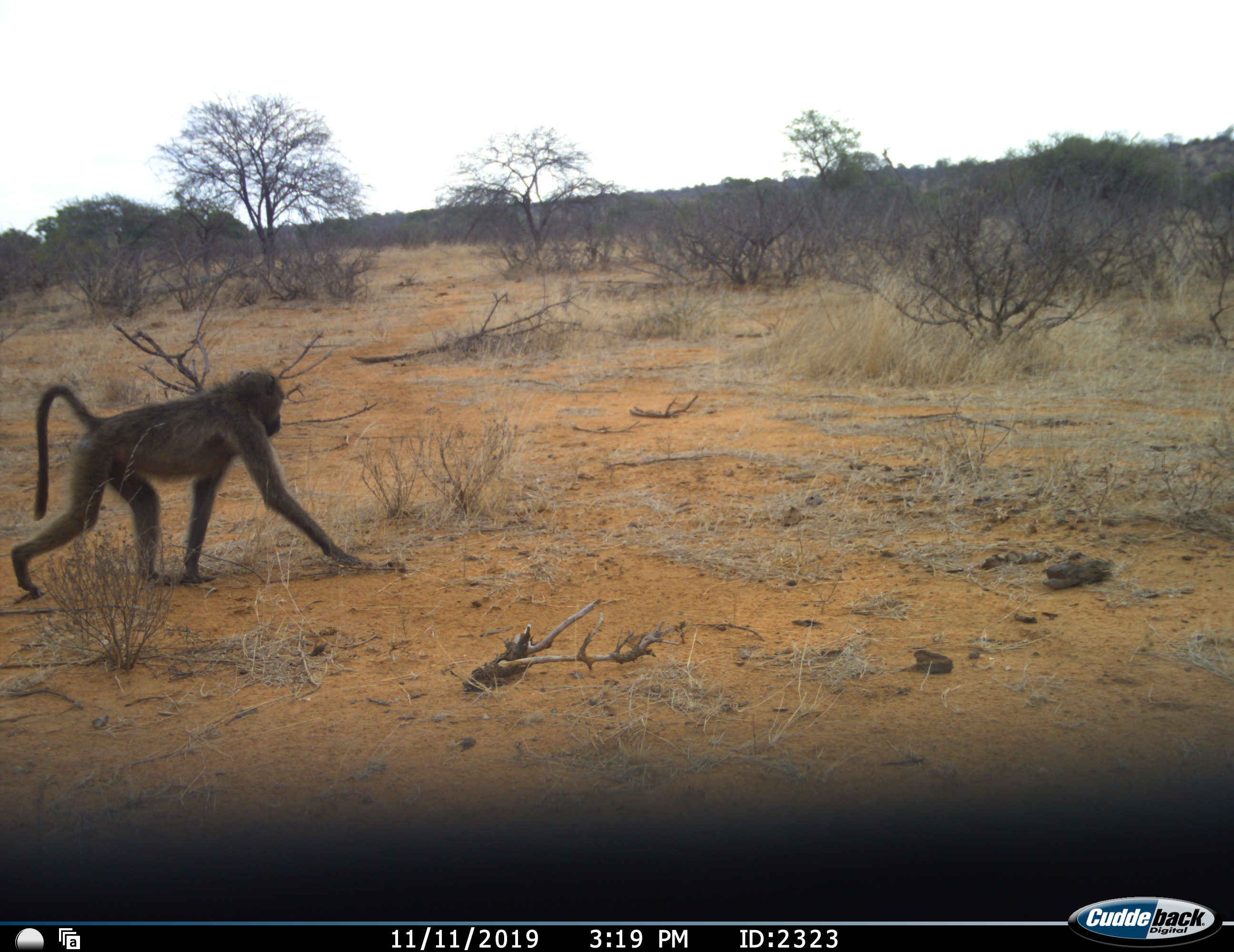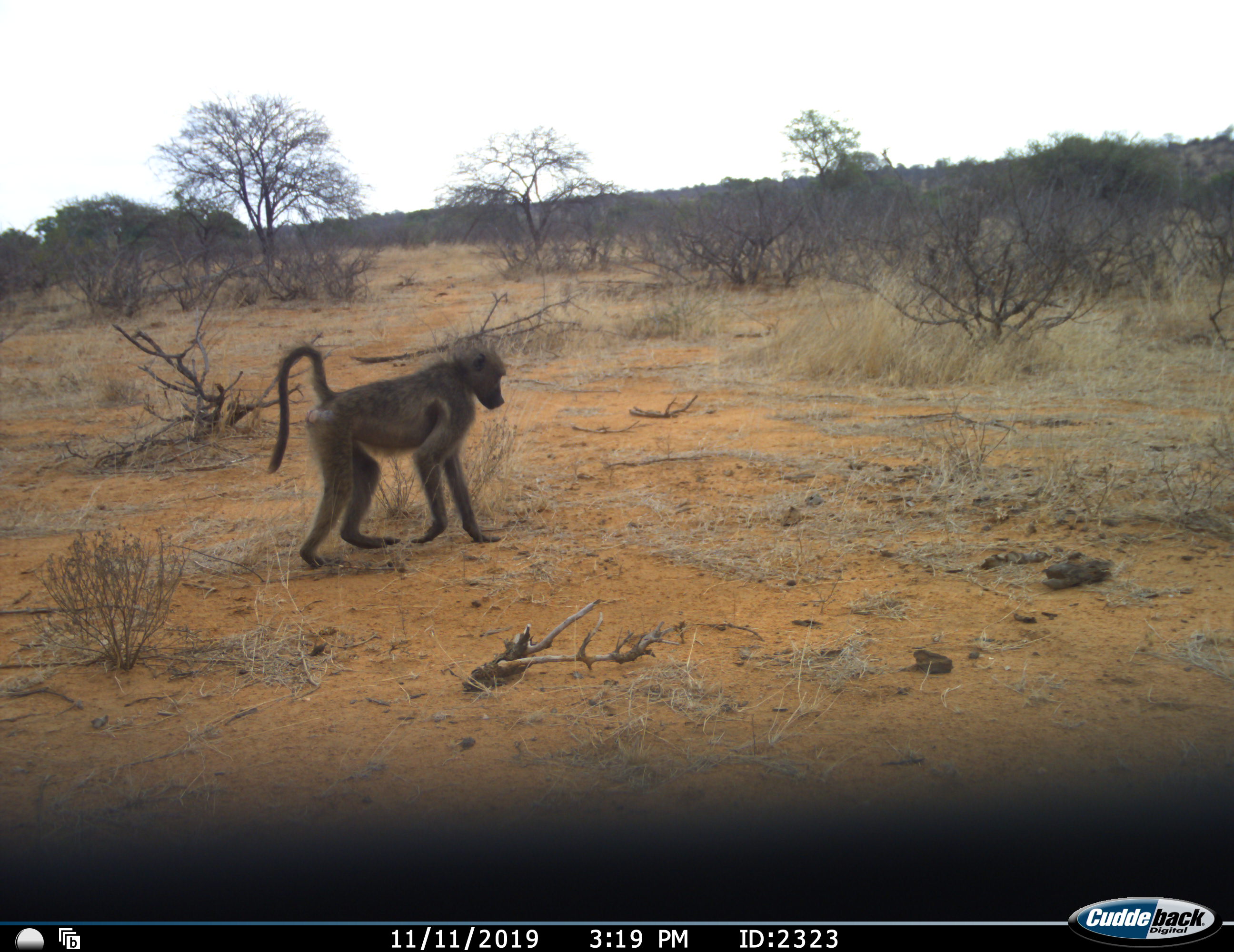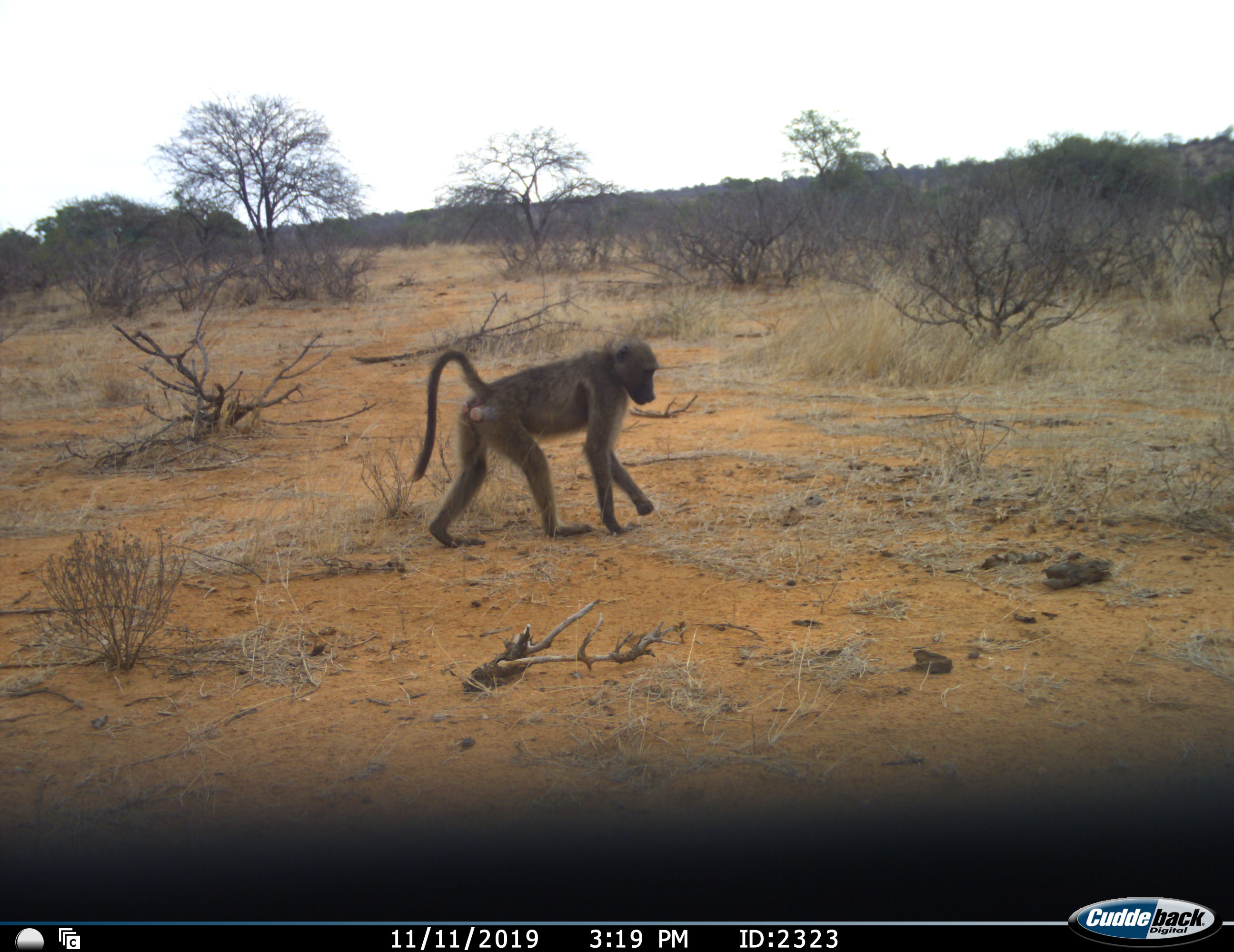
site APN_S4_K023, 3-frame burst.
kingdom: Animalia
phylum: Chordata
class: Mammalia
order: Primates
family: Cercopithecidae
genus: Papio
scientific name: Papio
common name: baboon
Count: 1.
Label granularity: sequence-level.